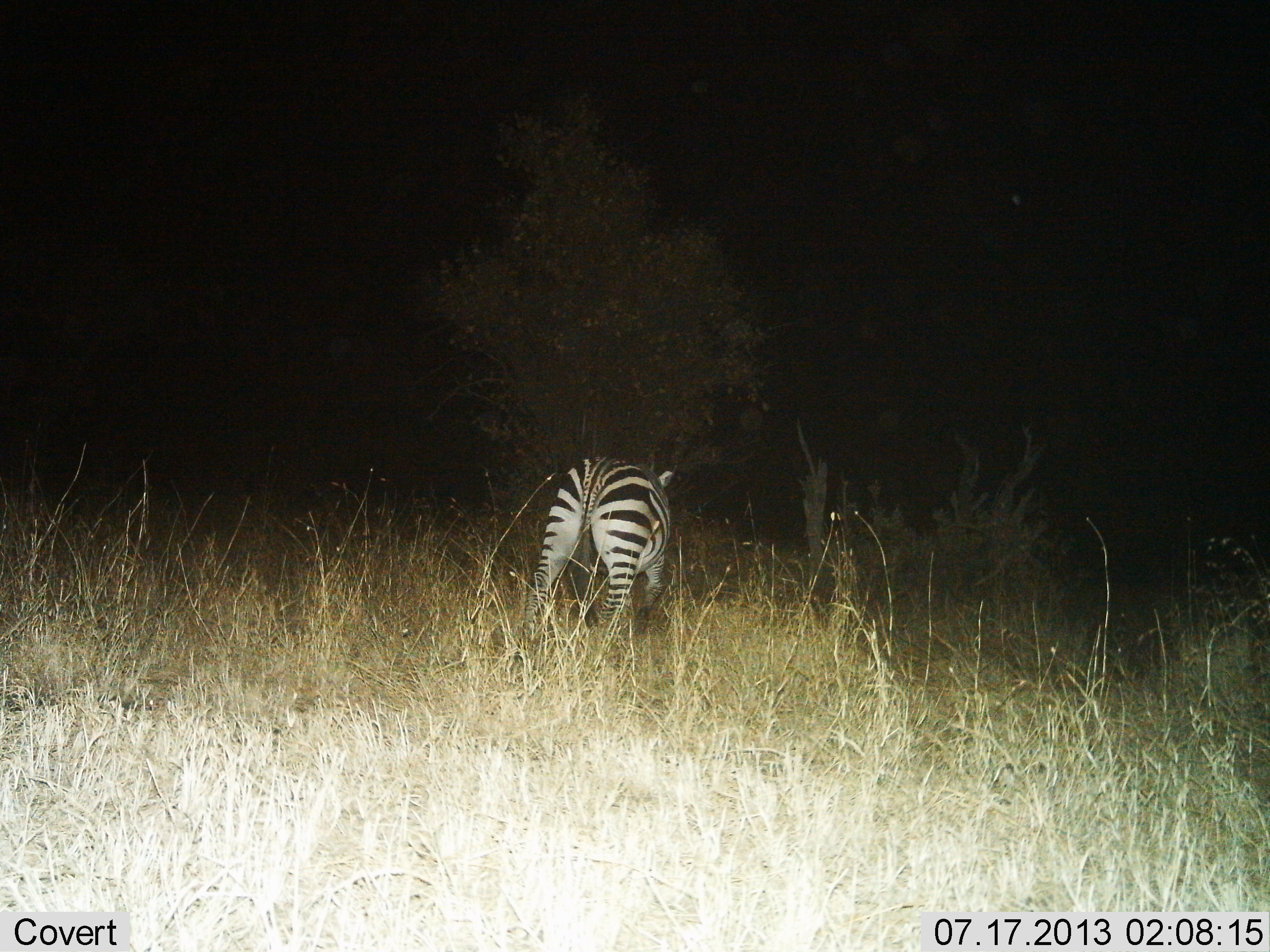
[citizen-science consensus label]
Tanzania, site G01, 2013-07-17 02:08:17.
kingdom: Animalia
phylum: Chordata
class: Mammalia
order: Perissodactyla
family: Equidae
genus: Equus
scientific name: Equus quagga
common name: plains zebra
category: zebra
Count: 1.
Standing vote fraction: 47%.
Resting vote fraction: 0%.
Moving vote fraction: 53%.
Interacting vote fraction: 0%.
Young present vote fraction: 0%.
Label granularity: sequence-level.